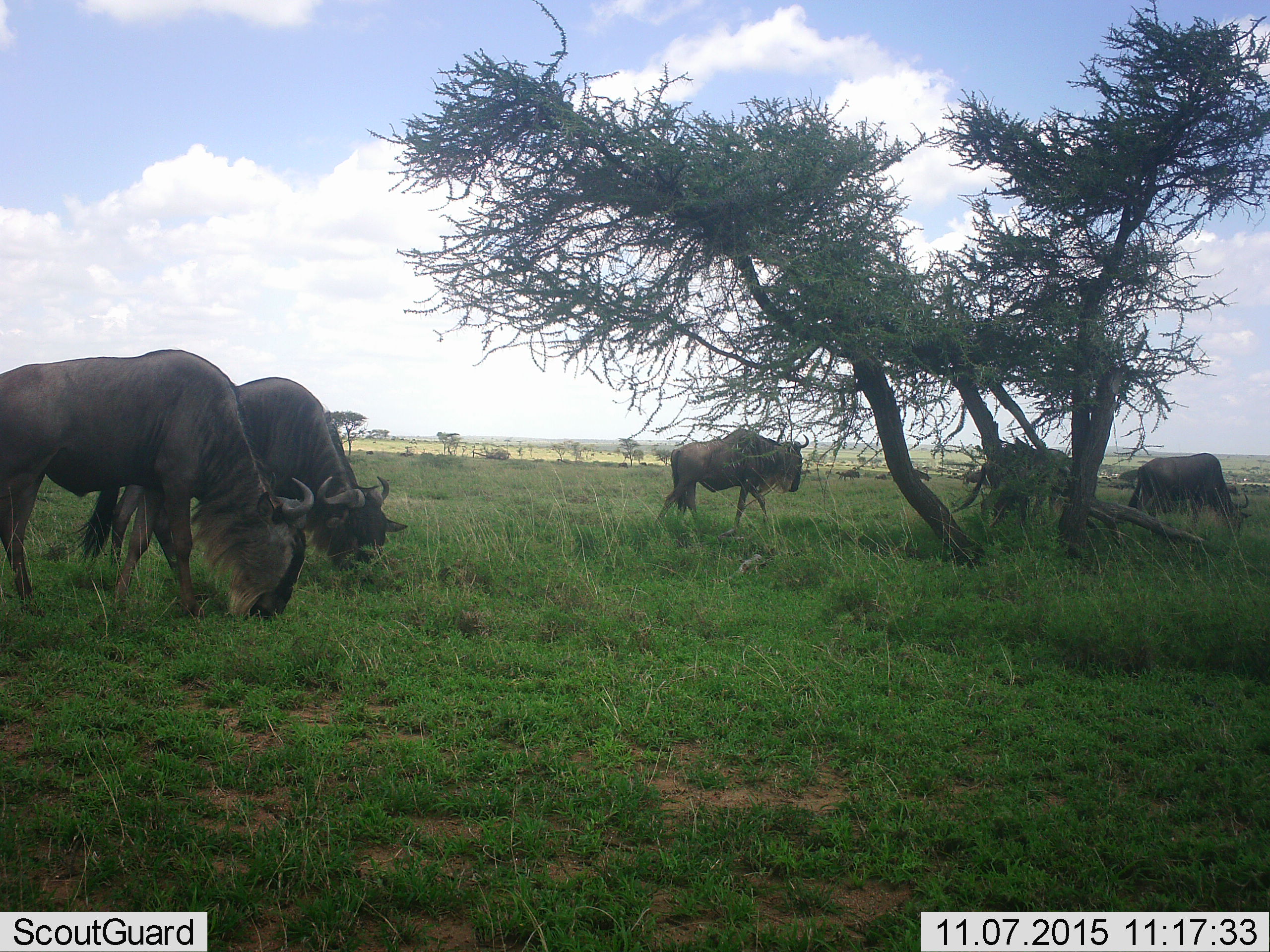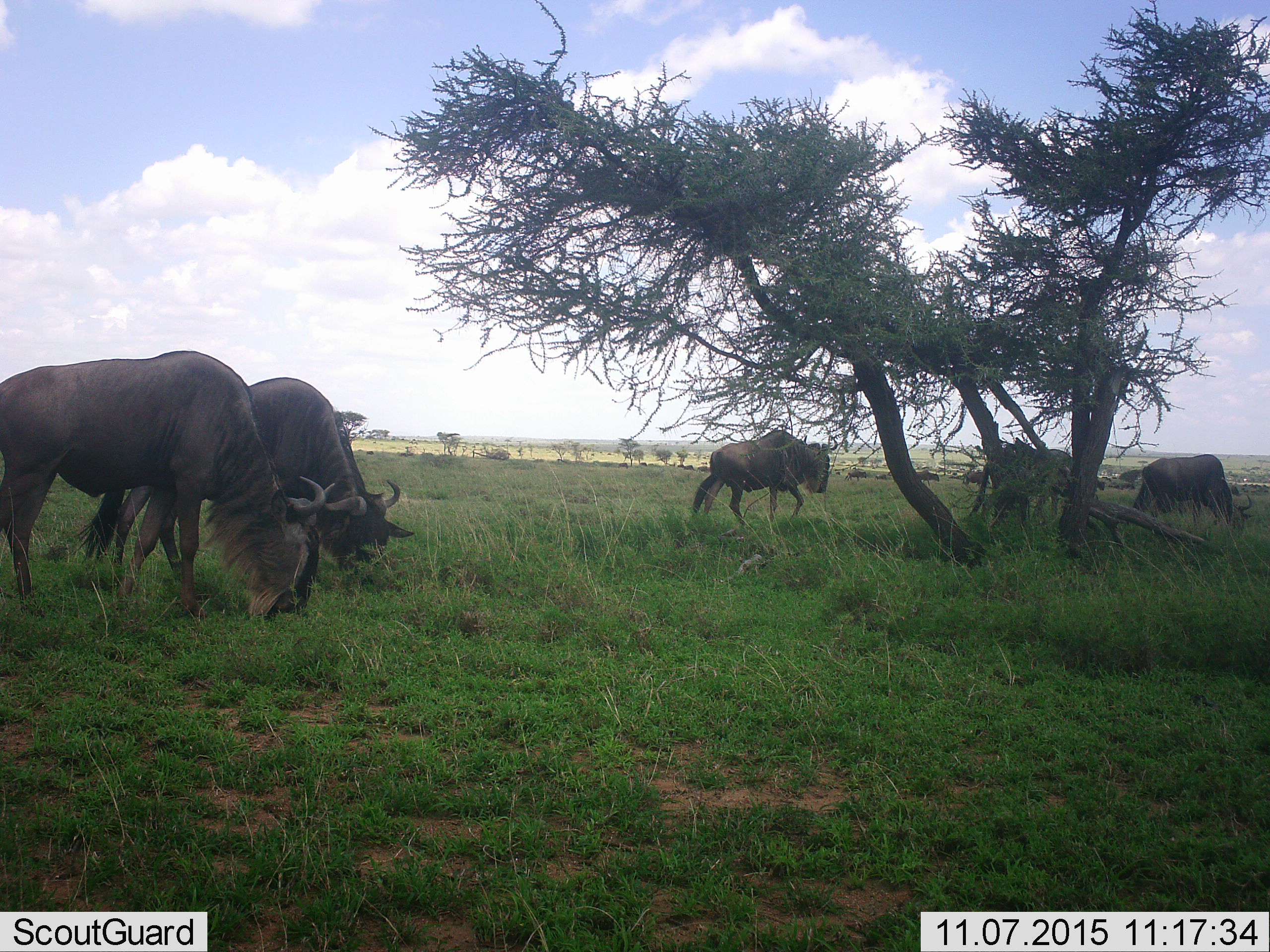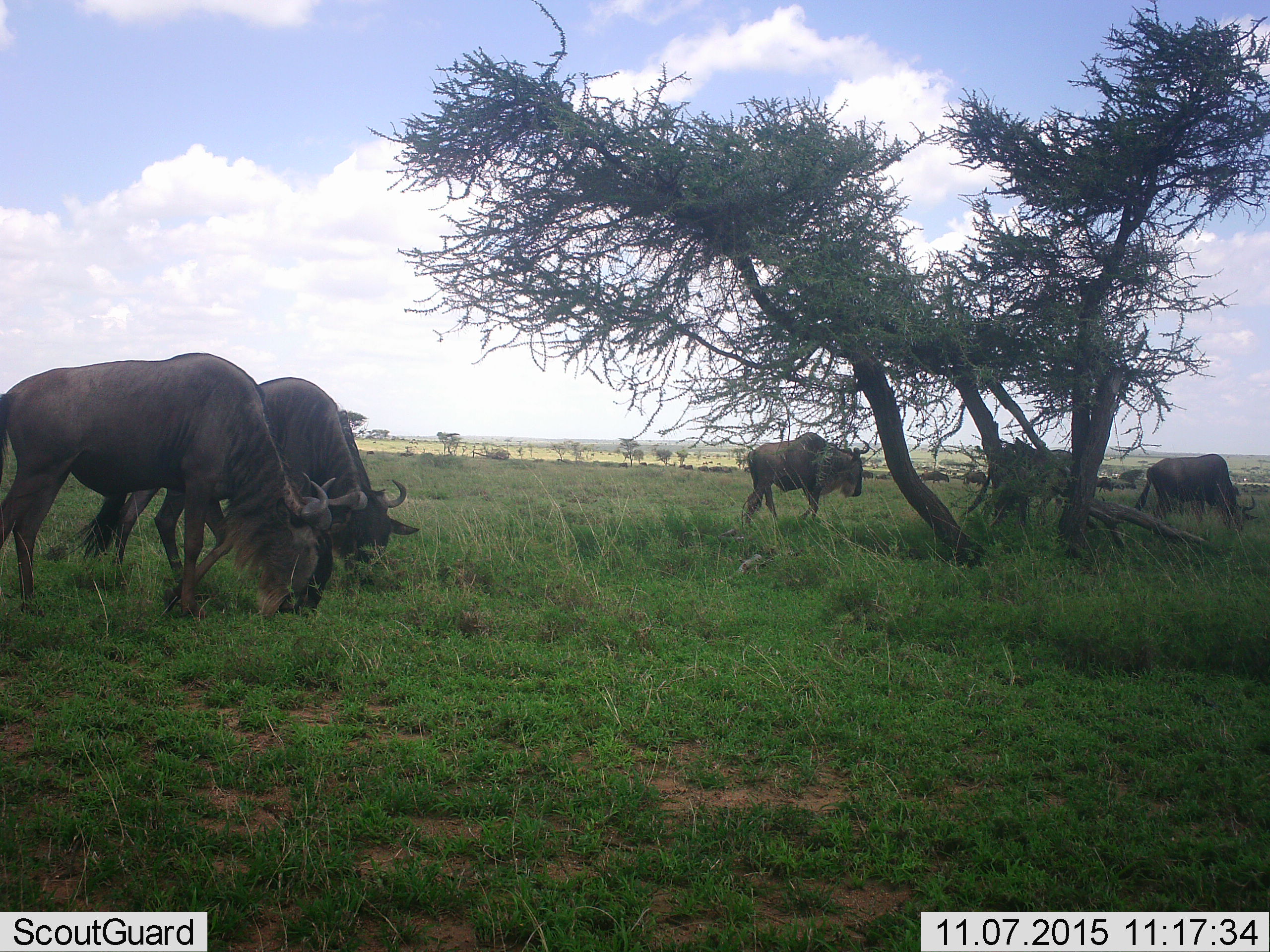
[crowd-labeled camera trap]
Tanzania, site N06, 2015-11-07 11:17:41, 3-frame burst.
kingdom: Animalia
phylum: Chordata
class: Mammalia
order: Artiodactyla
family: Bovidae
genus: Connochaetes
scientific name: Connochaetes taurinus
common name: blue wildebeest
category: wildebeest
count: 5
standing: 33%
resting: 0%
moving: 56%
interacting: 11%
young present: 0%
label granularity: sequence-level